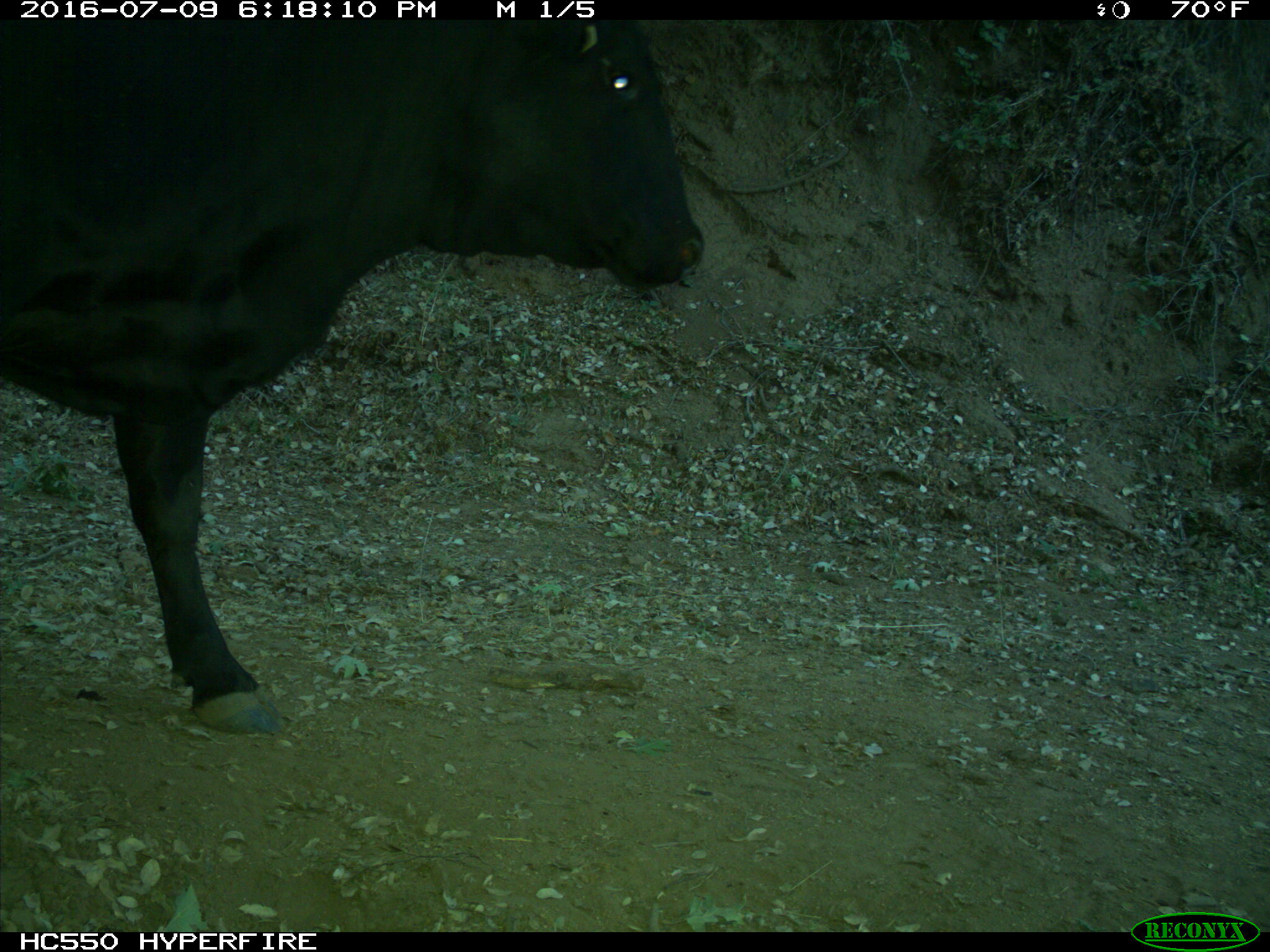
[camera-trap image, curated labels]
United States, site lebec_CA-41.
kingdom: Animalia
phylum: Chordata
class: Mammalia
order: Artiodactyla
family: Bovidae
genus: Bos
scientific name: Bos taurus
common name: domestic cow